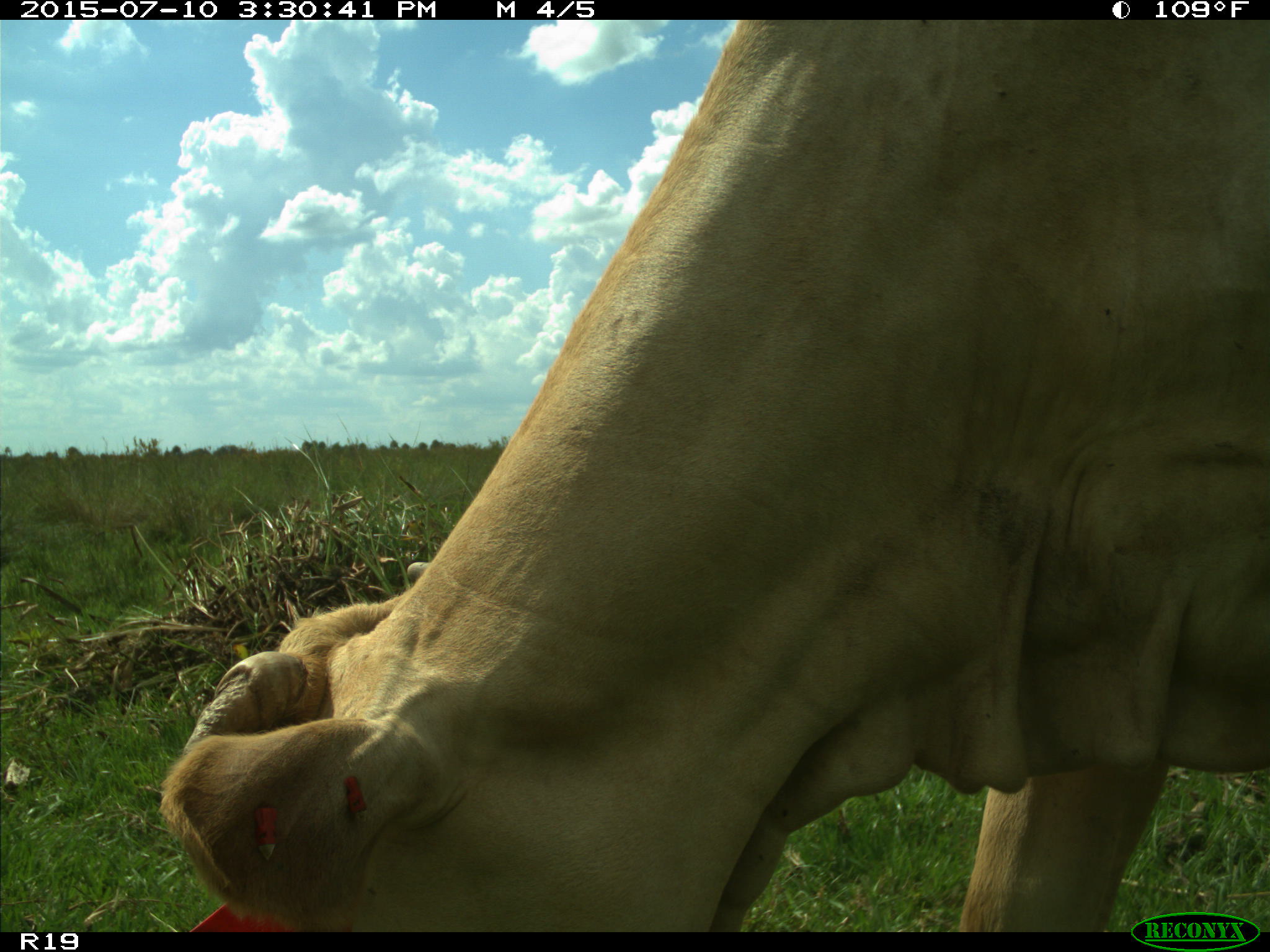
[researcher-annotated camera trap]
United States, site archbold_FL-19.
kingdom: Animalia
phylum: Chordata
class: Mammalia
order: Artiodactyla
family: Bovidae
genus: Bos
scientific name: Bos taurus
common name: domestic cow